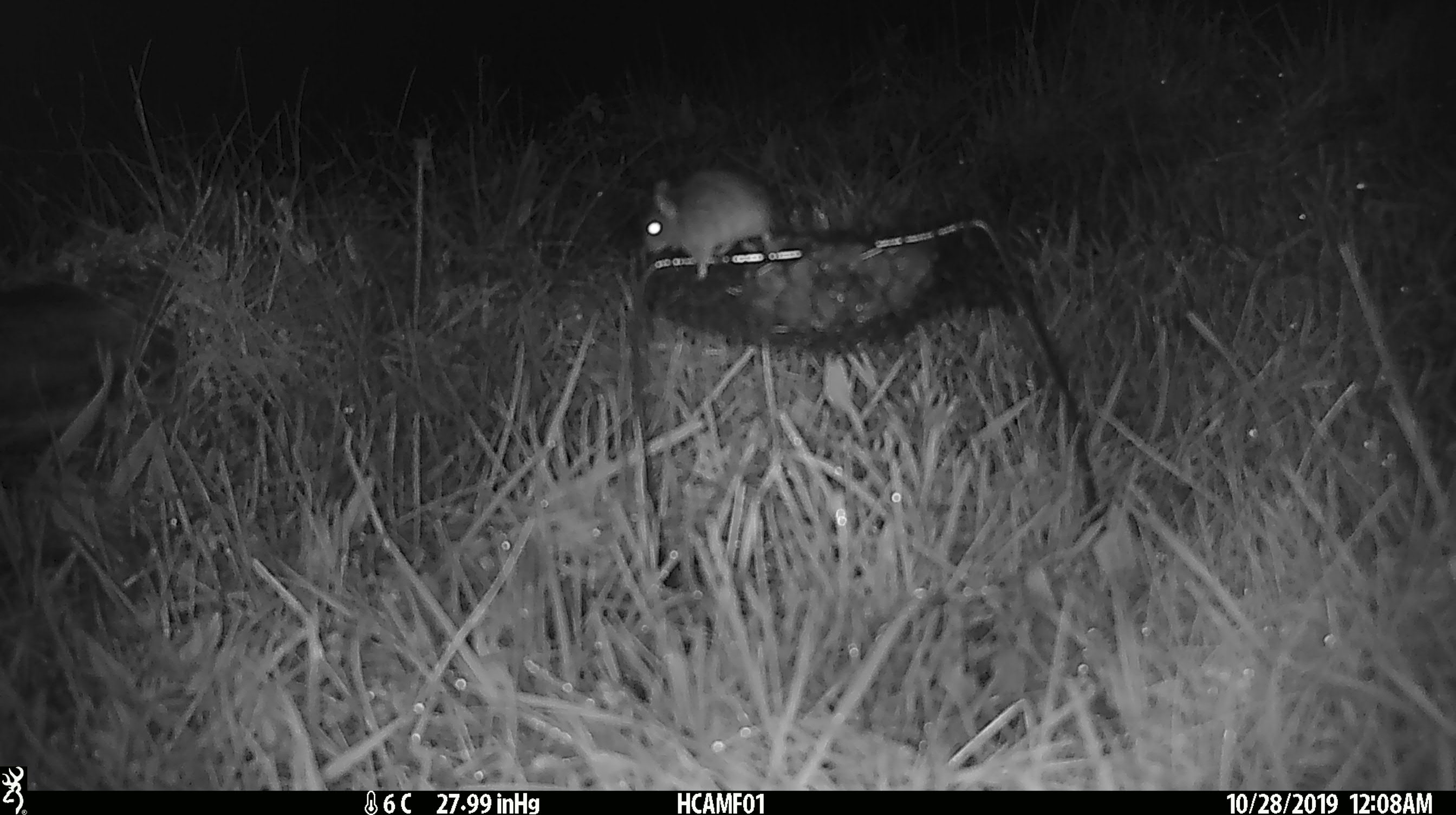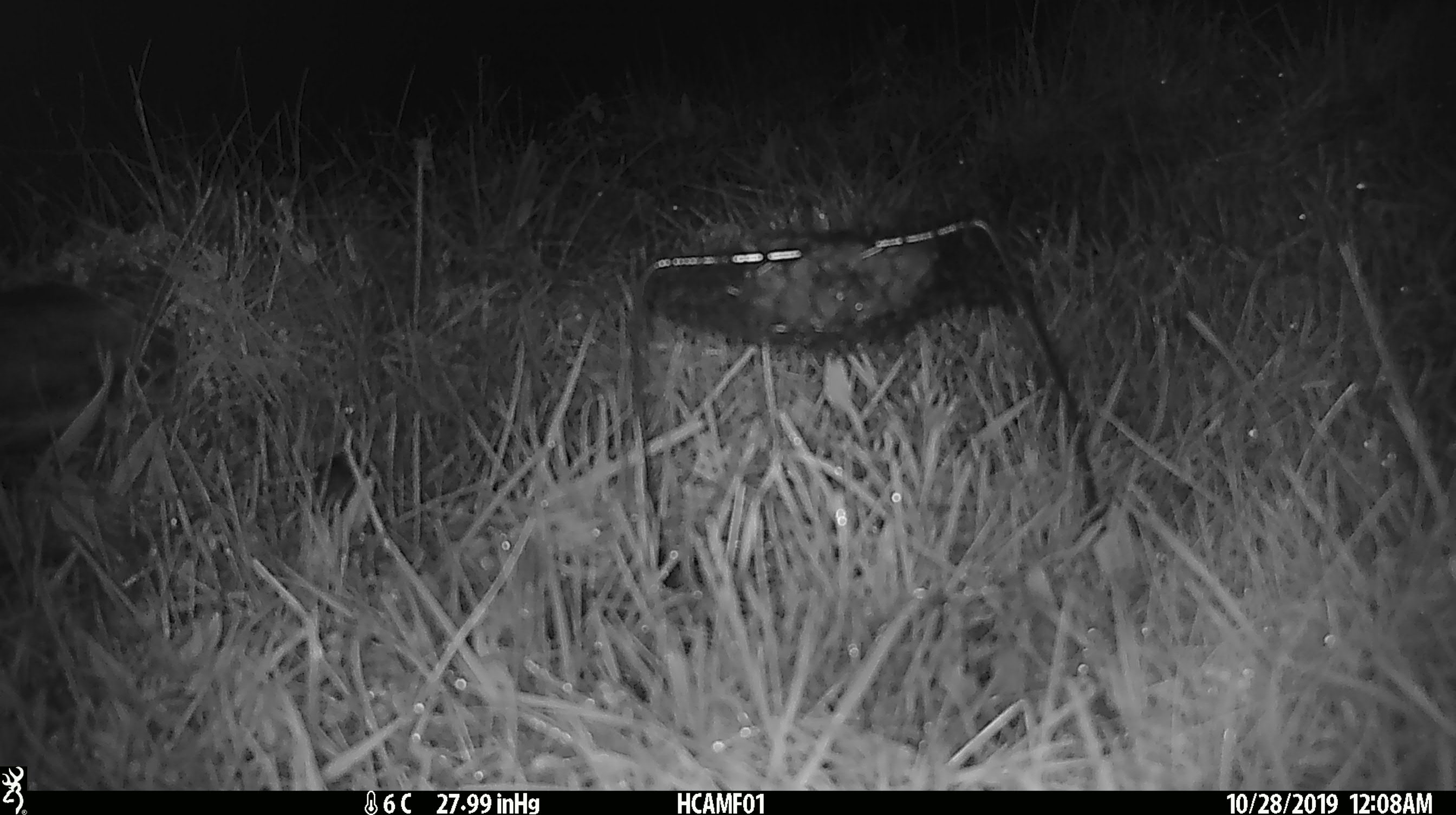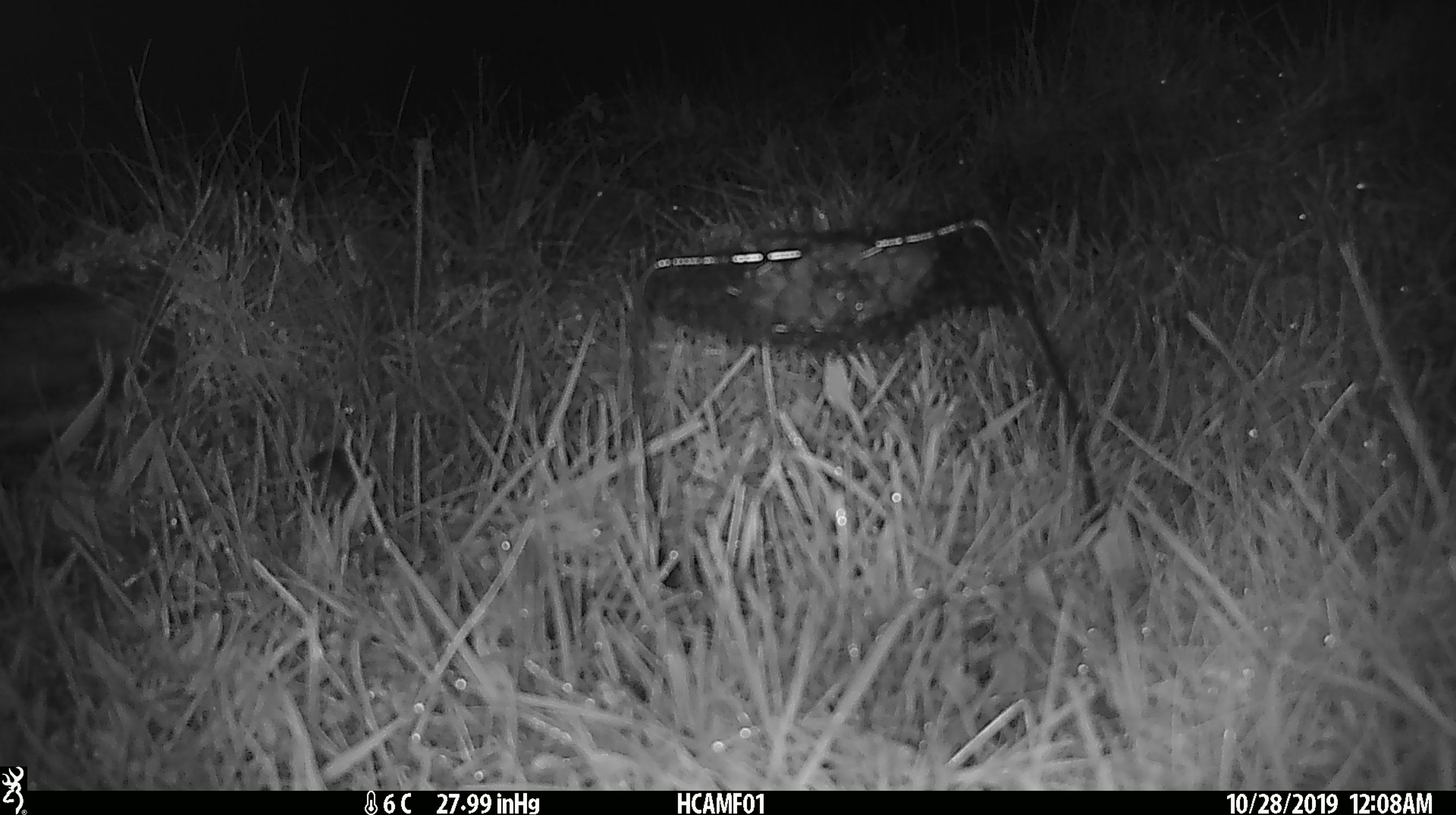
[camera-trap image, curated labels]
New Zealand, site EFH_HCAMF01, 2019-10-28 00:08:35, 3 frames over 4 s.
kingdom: Animalia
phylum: Chordata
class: Mammalia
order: Rodentia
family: Muridae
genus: Mus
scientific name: Mus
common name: mouse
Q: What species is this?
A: Mouse (Mus).